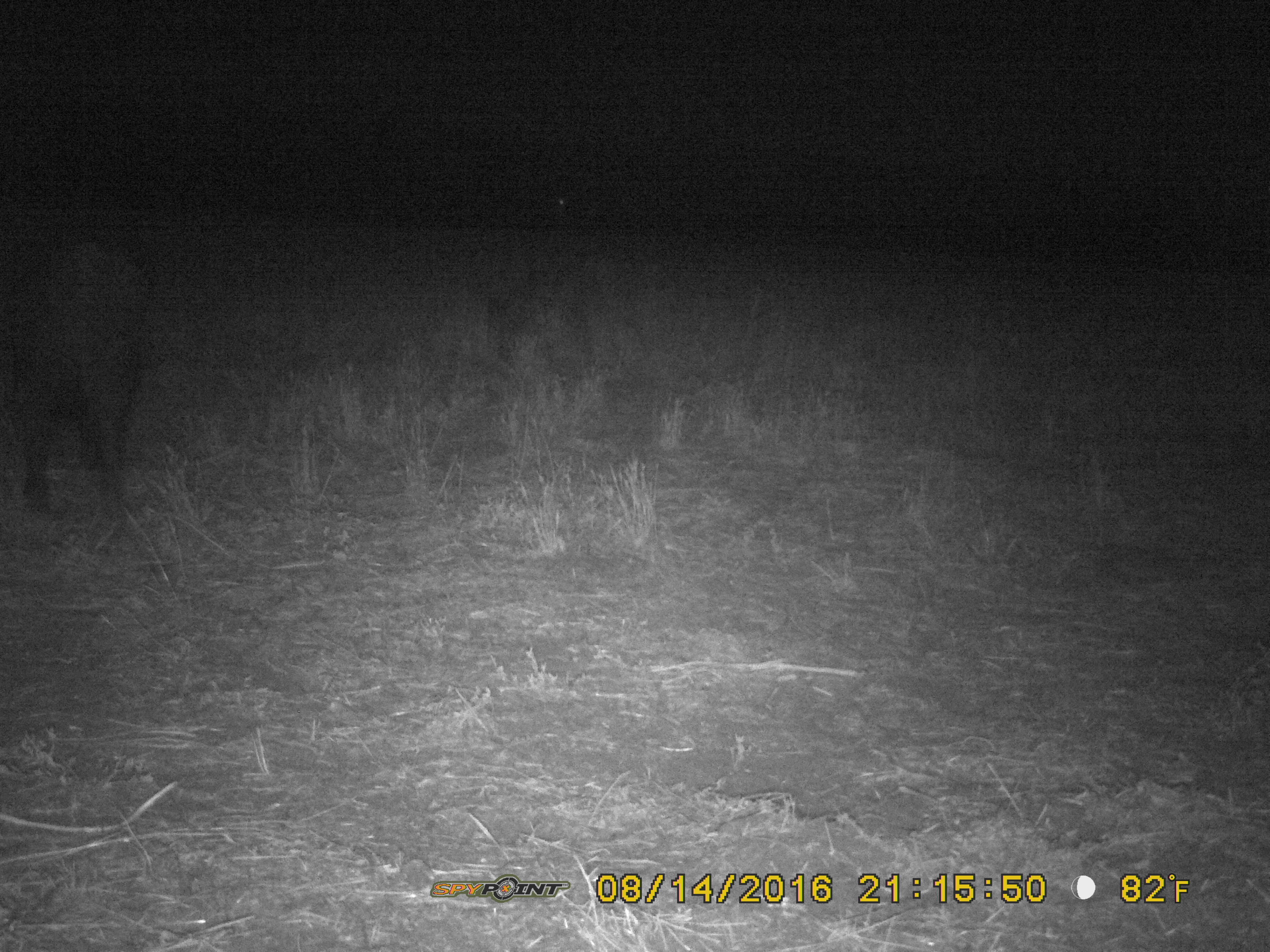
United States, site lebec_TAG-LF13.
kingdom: Animalia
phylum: Chordata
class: Mammalia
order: Artiodactyla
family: Suidae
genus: Sus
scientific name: Sus scrofa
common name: wild boar